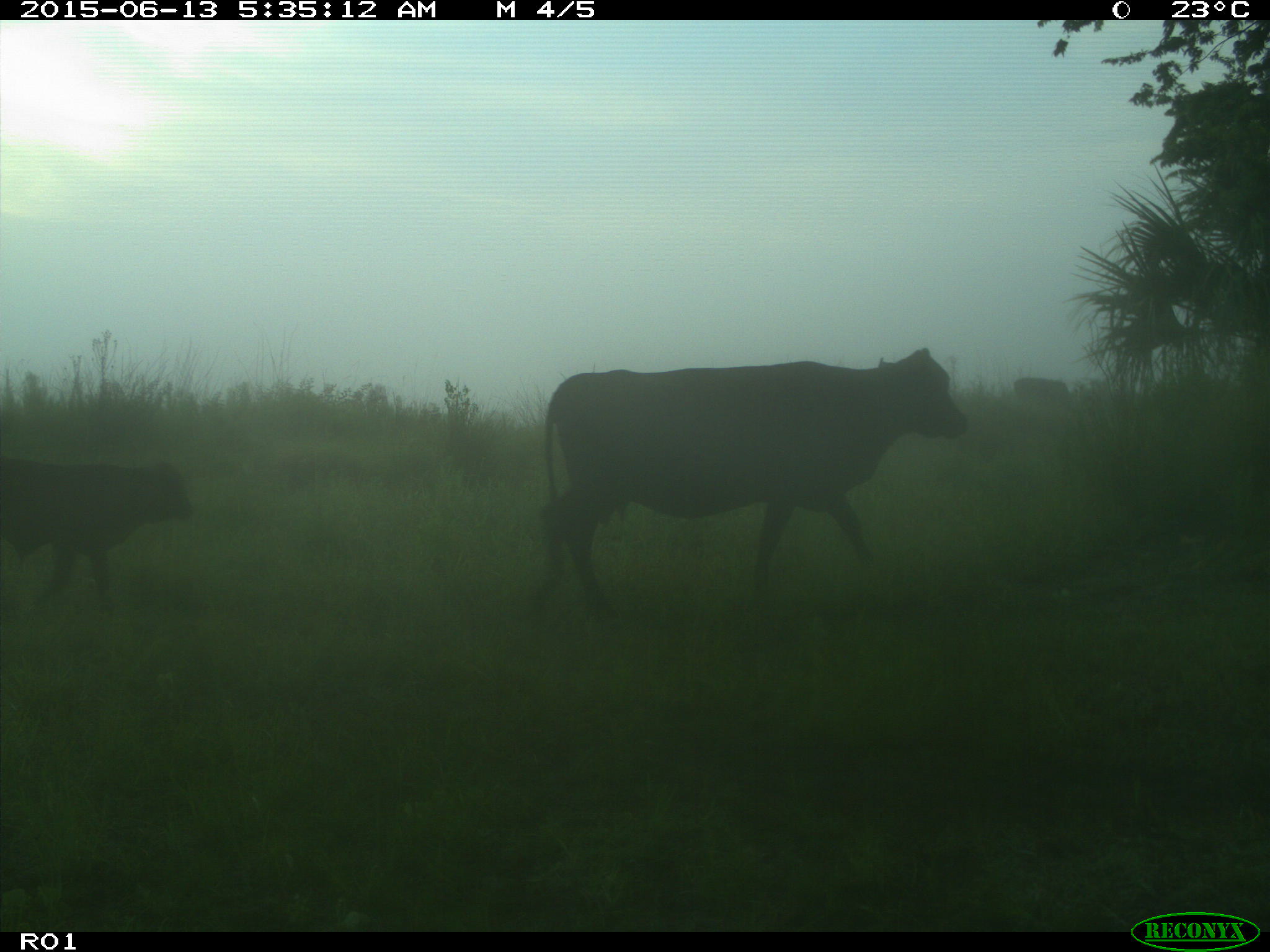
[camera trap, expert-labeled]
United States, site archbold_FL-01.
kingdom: Animalia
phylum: Chordata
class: Mammalia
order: Artiodactyla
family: Bovidae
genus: Bos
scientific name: Bos taurus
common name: domestic cow